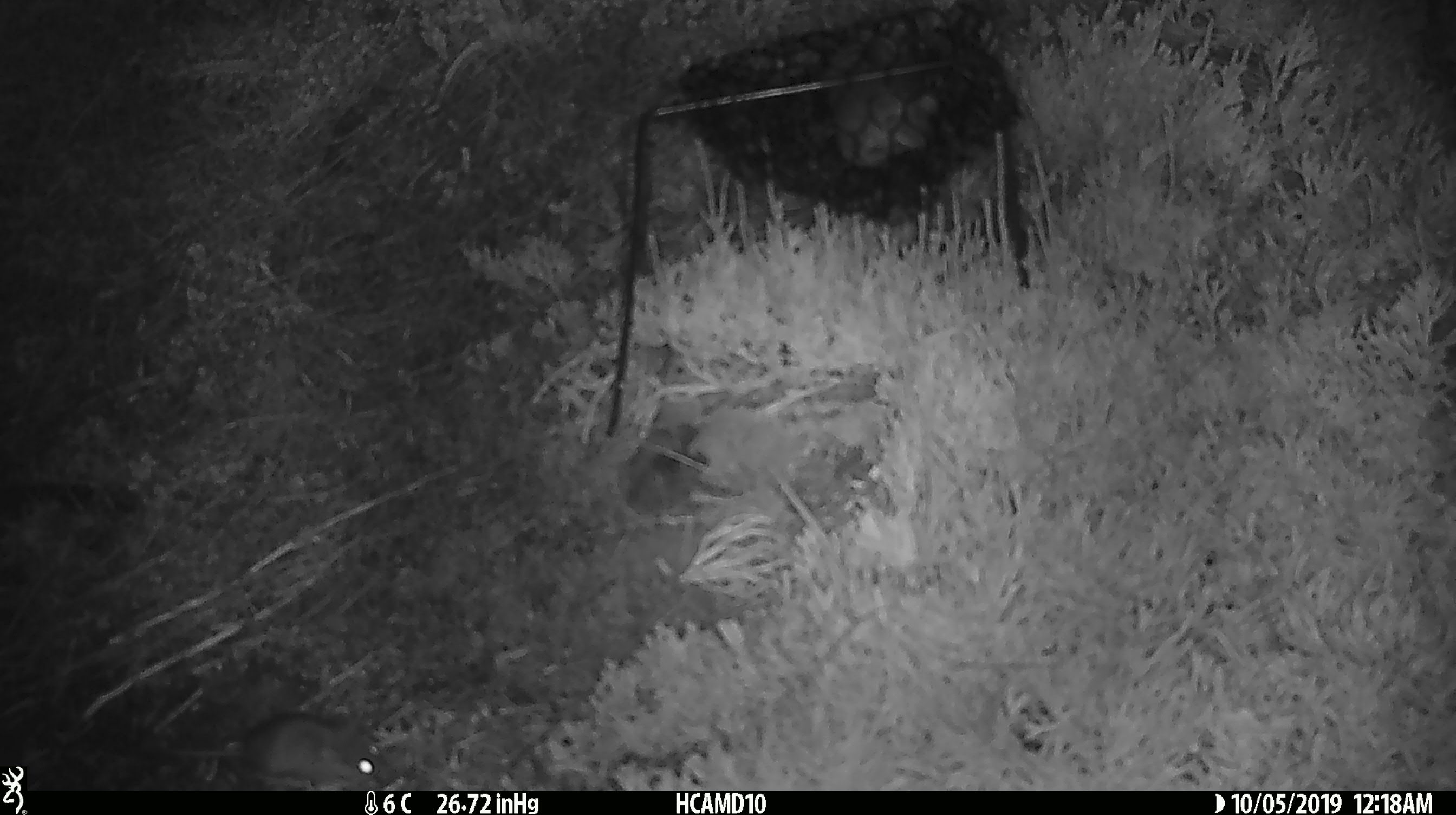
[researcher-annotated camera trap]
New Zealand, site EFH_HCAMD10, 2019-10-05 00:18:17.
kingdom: Animalia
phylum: Chordata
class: Mammalia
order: Rodentia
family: Muridae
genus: Mus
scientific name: Mus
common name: mouse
Mouse (Mus).